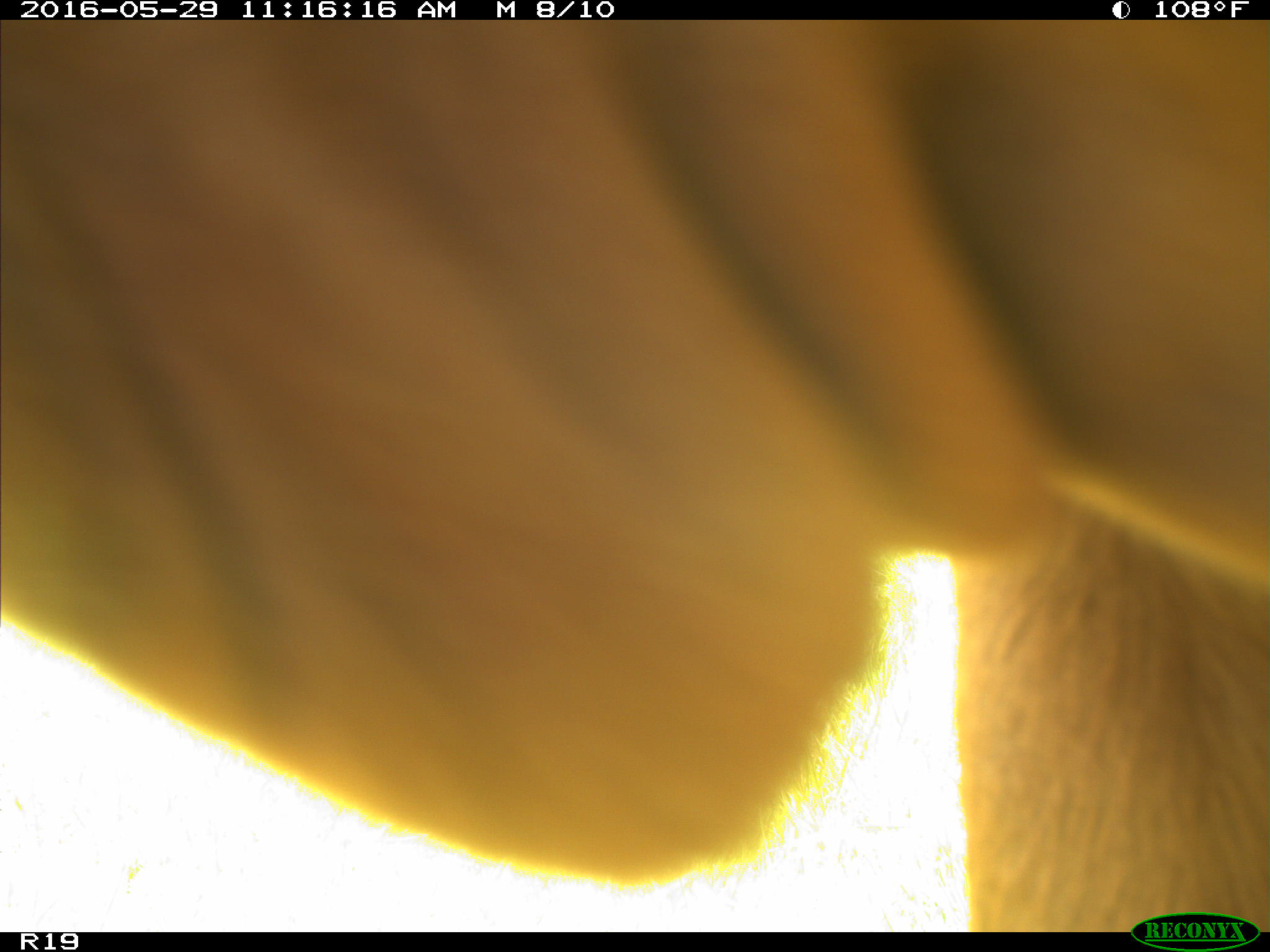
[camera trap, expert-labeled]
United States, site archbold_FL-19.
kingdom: Animalia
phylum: Chordata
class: Mammalia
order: Artiodactyla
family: Bovidae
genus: Bos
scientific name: Bos taurus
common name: domestic cow